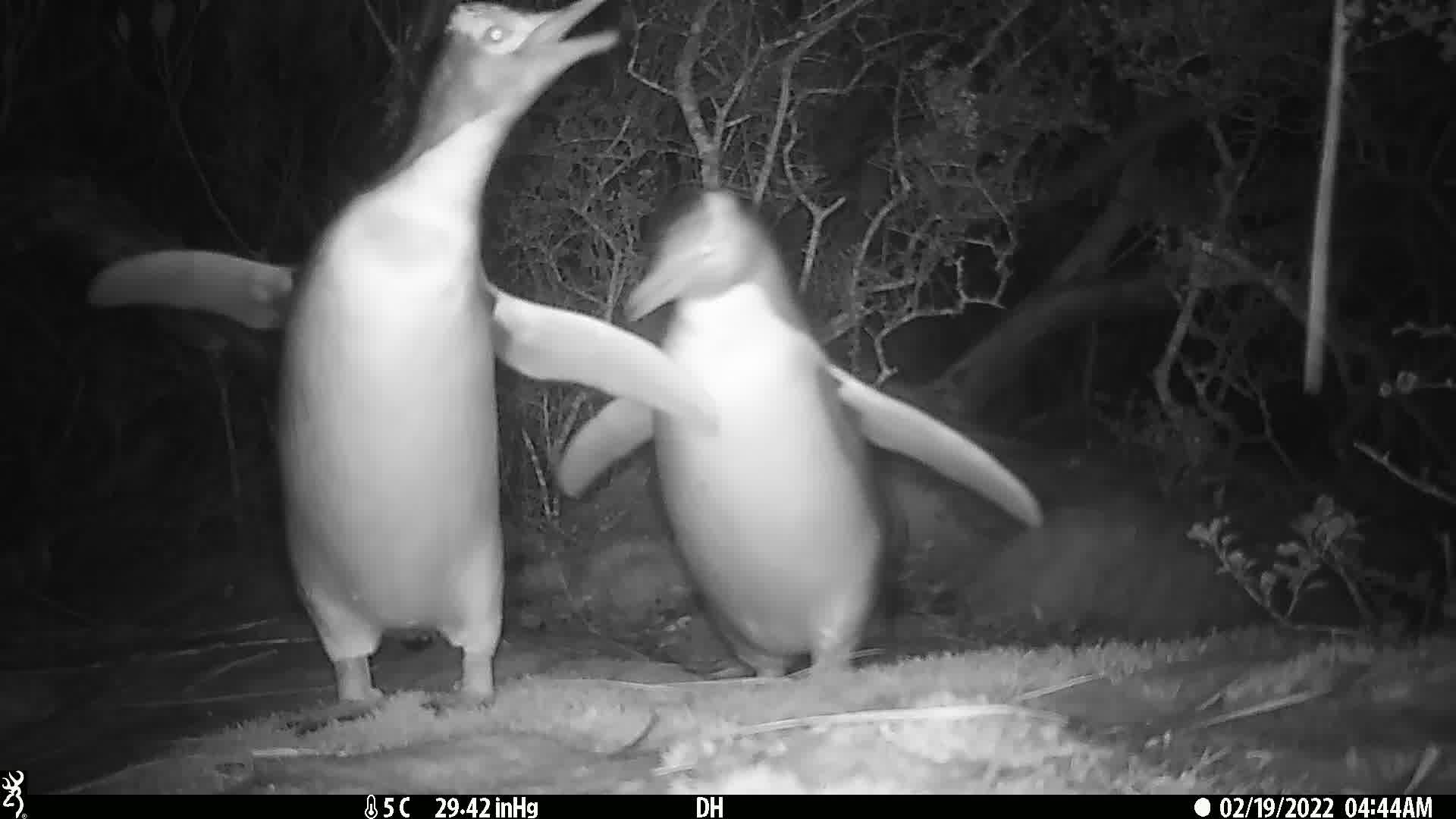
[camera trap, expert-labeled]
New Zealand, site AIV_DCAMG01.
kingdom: Animalia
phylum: Chordata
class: Aves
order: Sphenisciformes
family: Spheniscidae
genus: Megadyptes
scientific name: Megadyptes antipodes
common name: yellow-eyed penguin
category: yellow eyed penguin